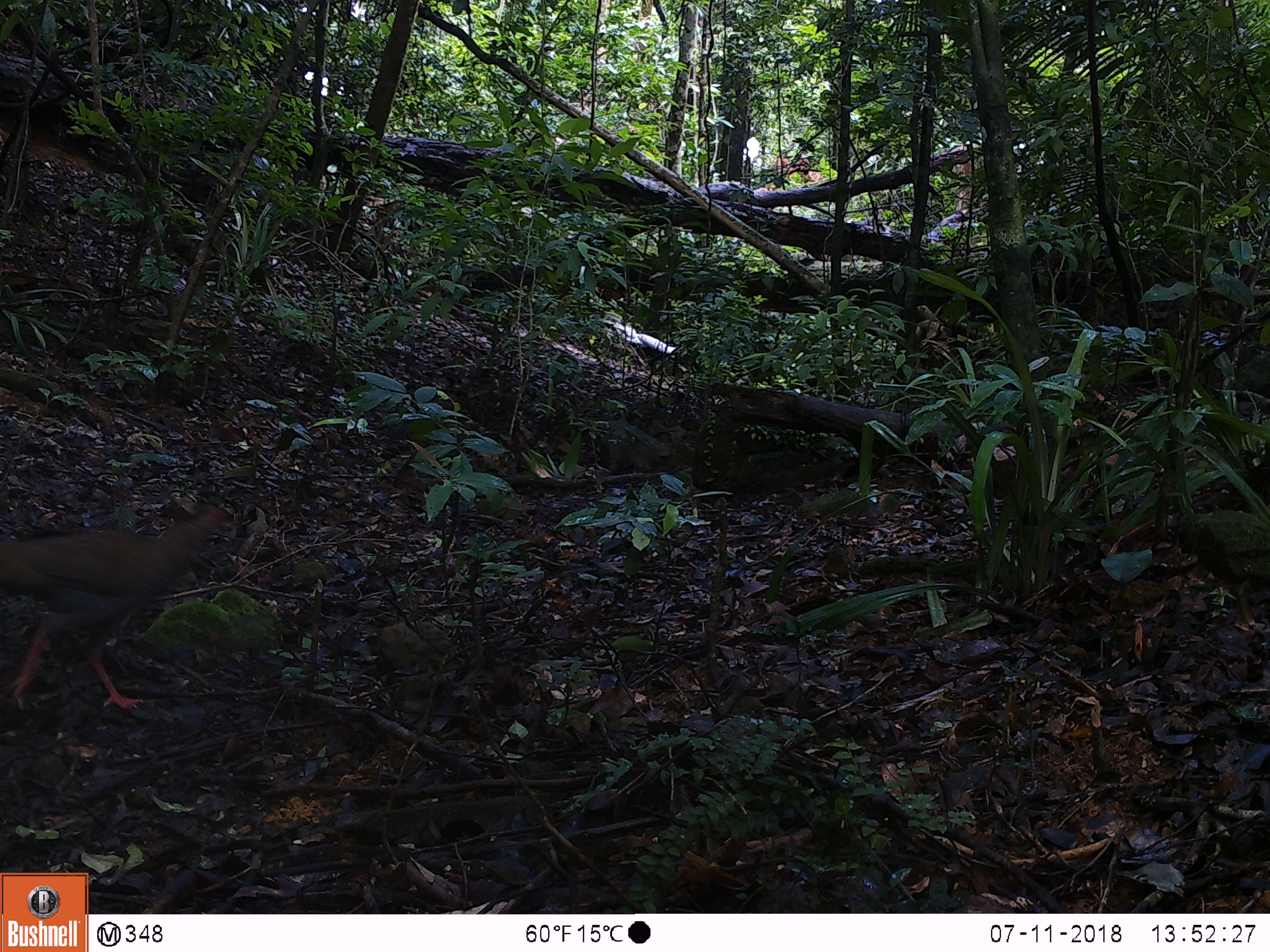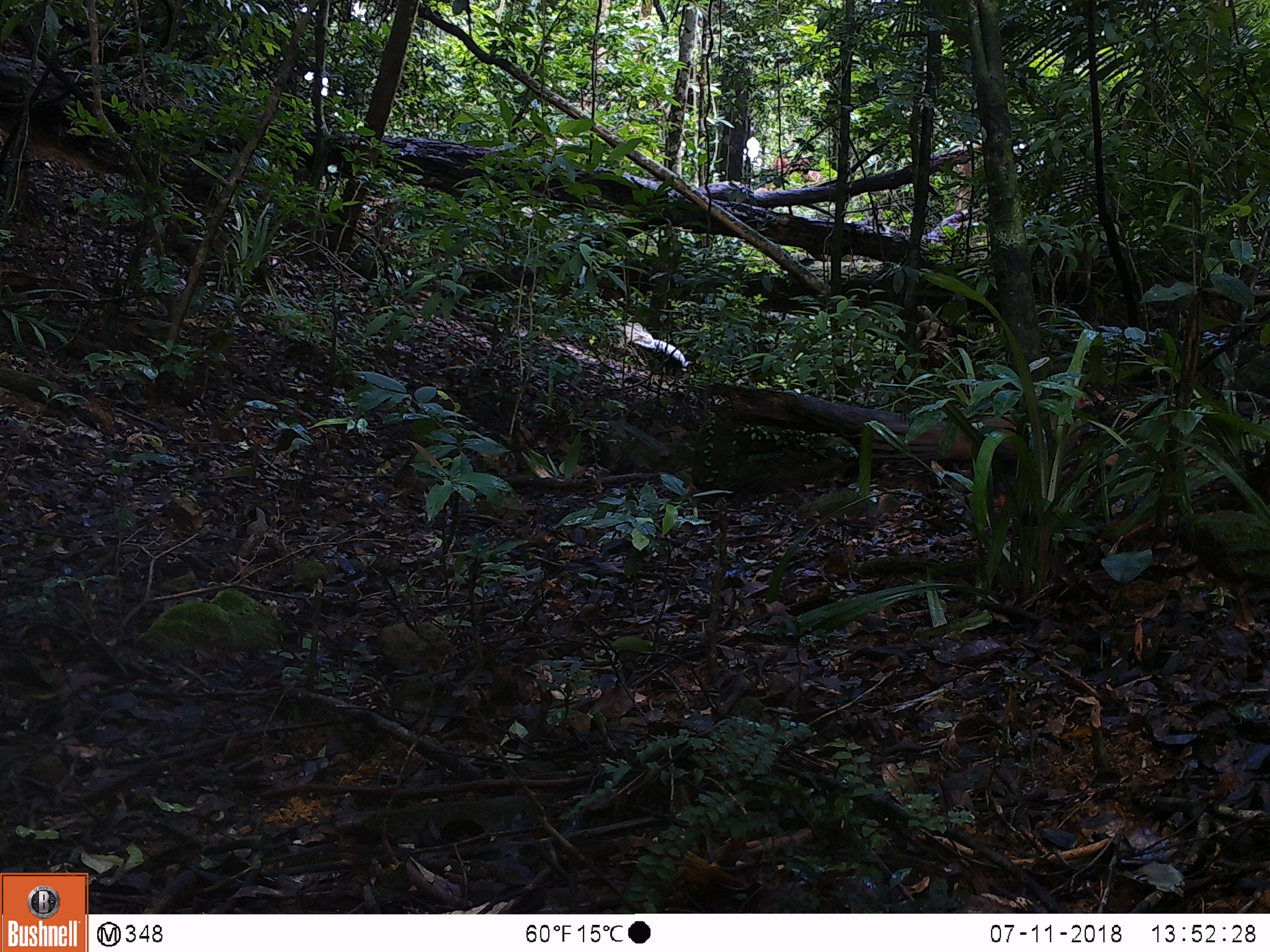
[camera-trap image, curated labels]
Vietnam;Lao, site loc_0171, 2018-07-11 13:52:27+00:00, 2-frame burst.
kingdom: Animalia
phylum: Chordata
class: Aves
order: Galliformes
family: Phasianidae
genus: Lophura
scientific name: Lophura nycthemera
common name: silver pheasant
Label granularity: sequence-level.